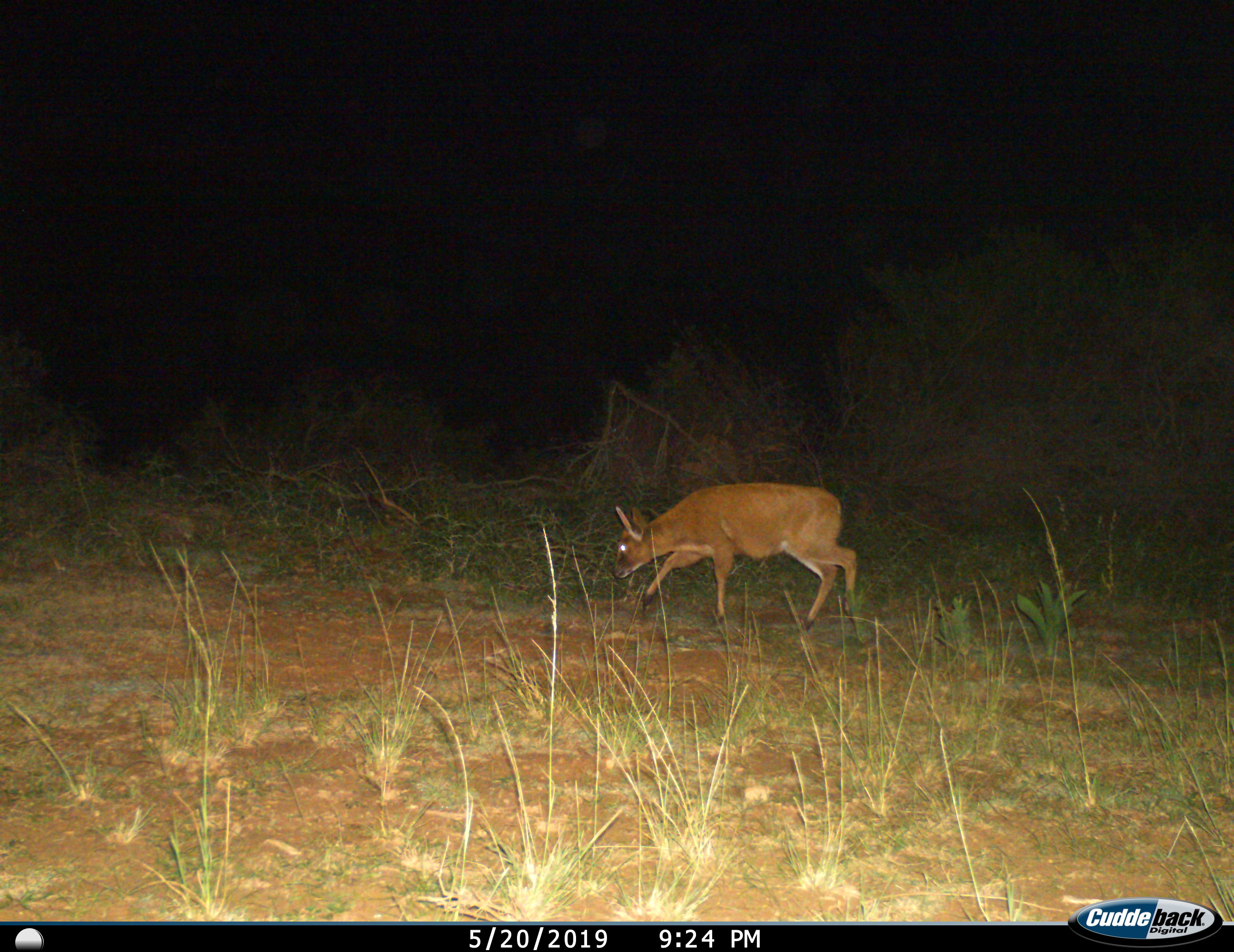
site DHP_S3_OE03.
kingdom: Animalia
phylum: Chordata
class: Mammalia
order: Artiodactyla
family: Bovidae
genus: Sylvicapra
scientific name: Sylvicapra grimmia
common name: common duiker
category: duikercommongrey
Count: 1.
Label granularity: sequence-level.